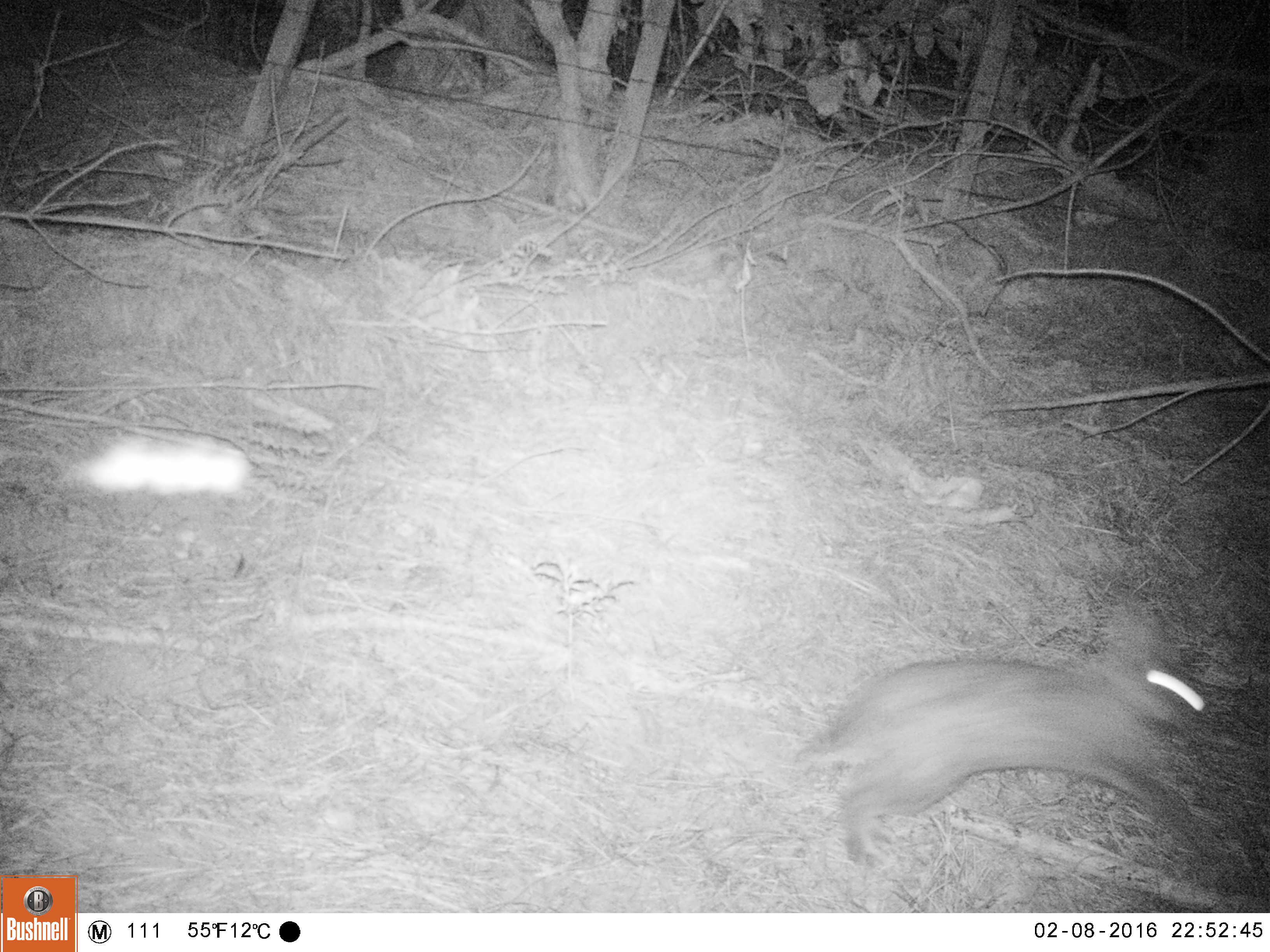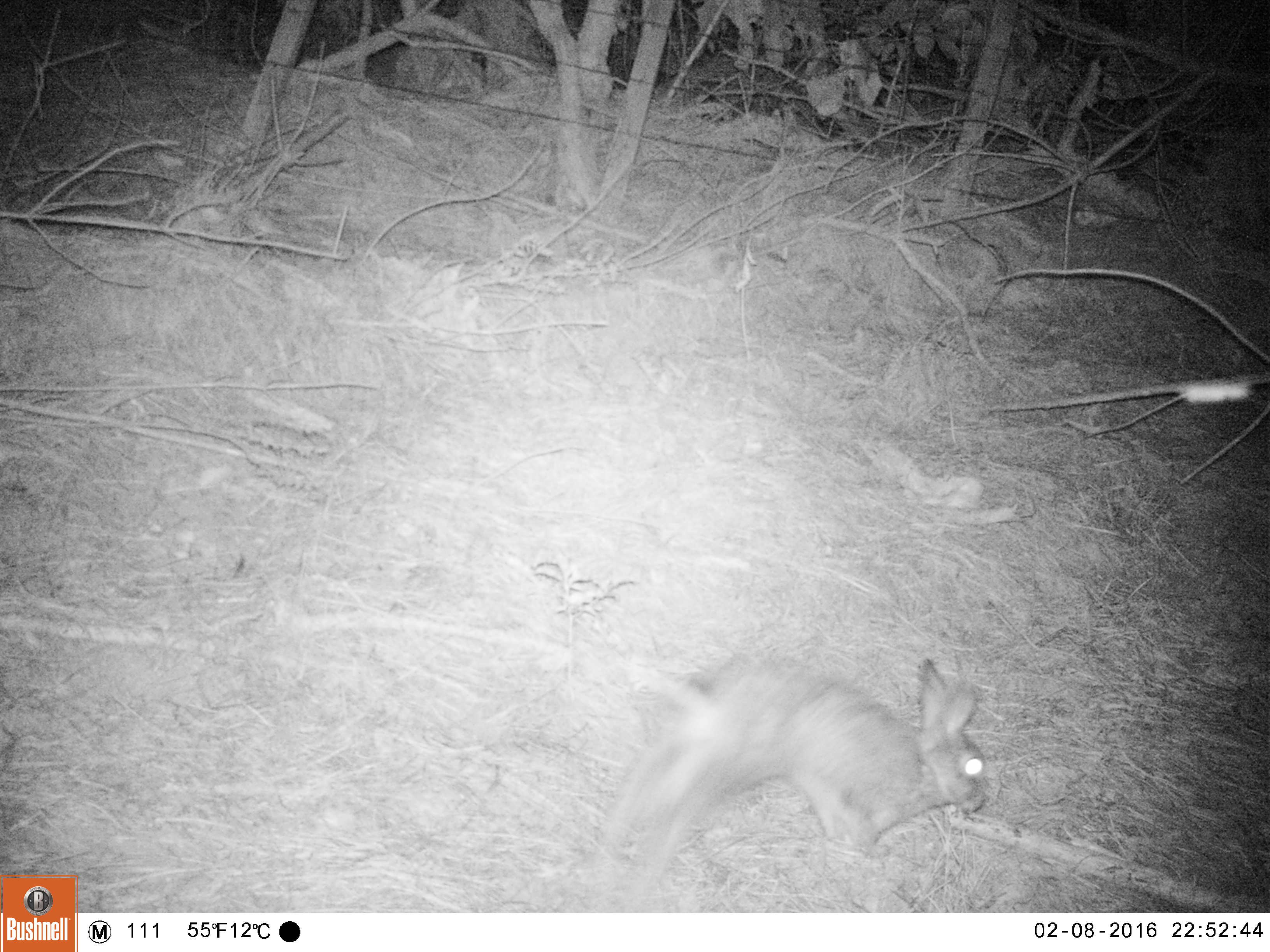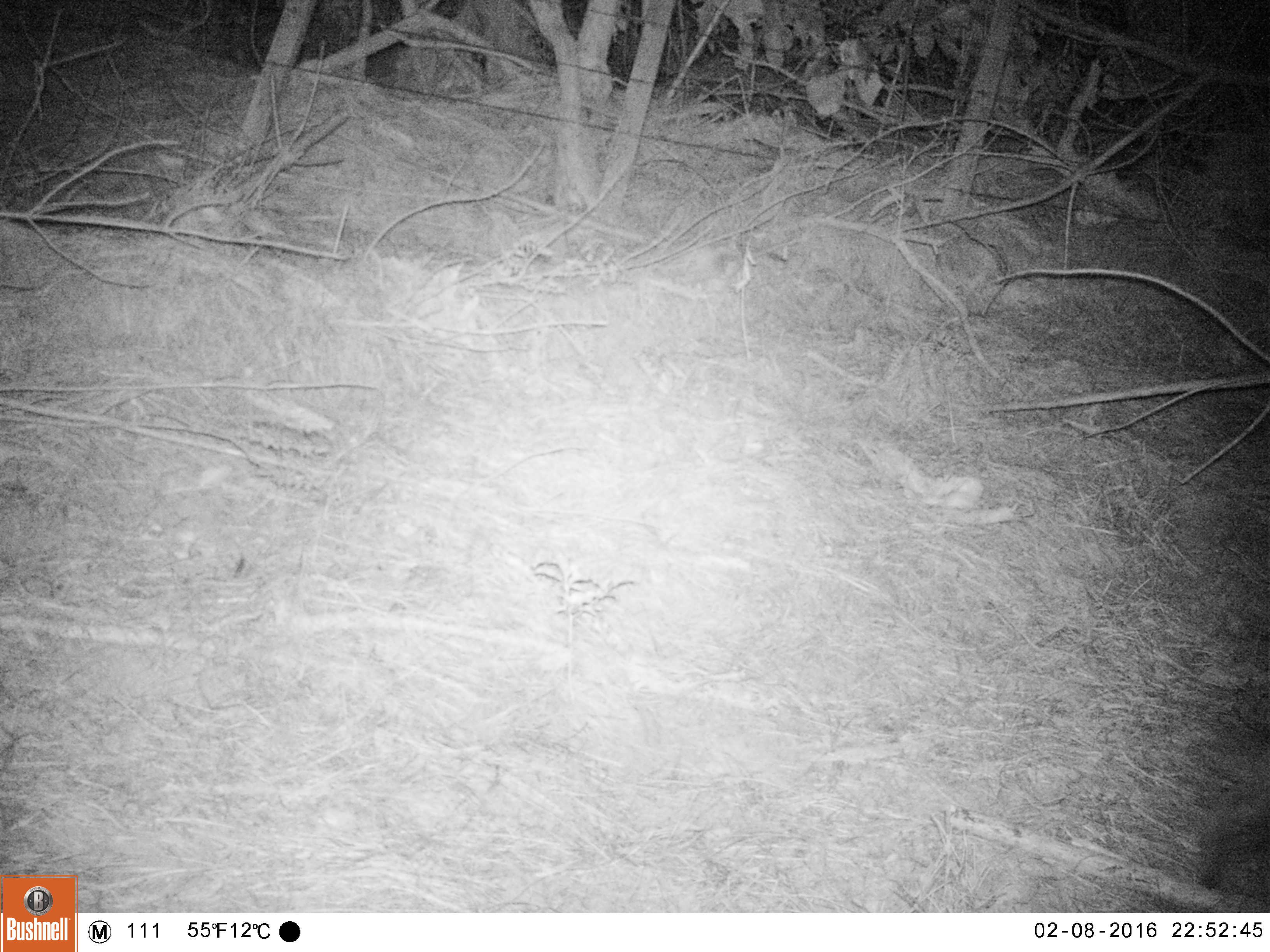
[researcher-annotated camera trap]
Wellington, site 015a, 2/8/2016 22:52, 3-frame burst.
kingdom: Animalia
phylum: Chordata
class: Mammalia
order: Lagomorpha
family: Leporidae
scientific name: Leporidae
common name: rabbit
Rabbit (Leporidae).